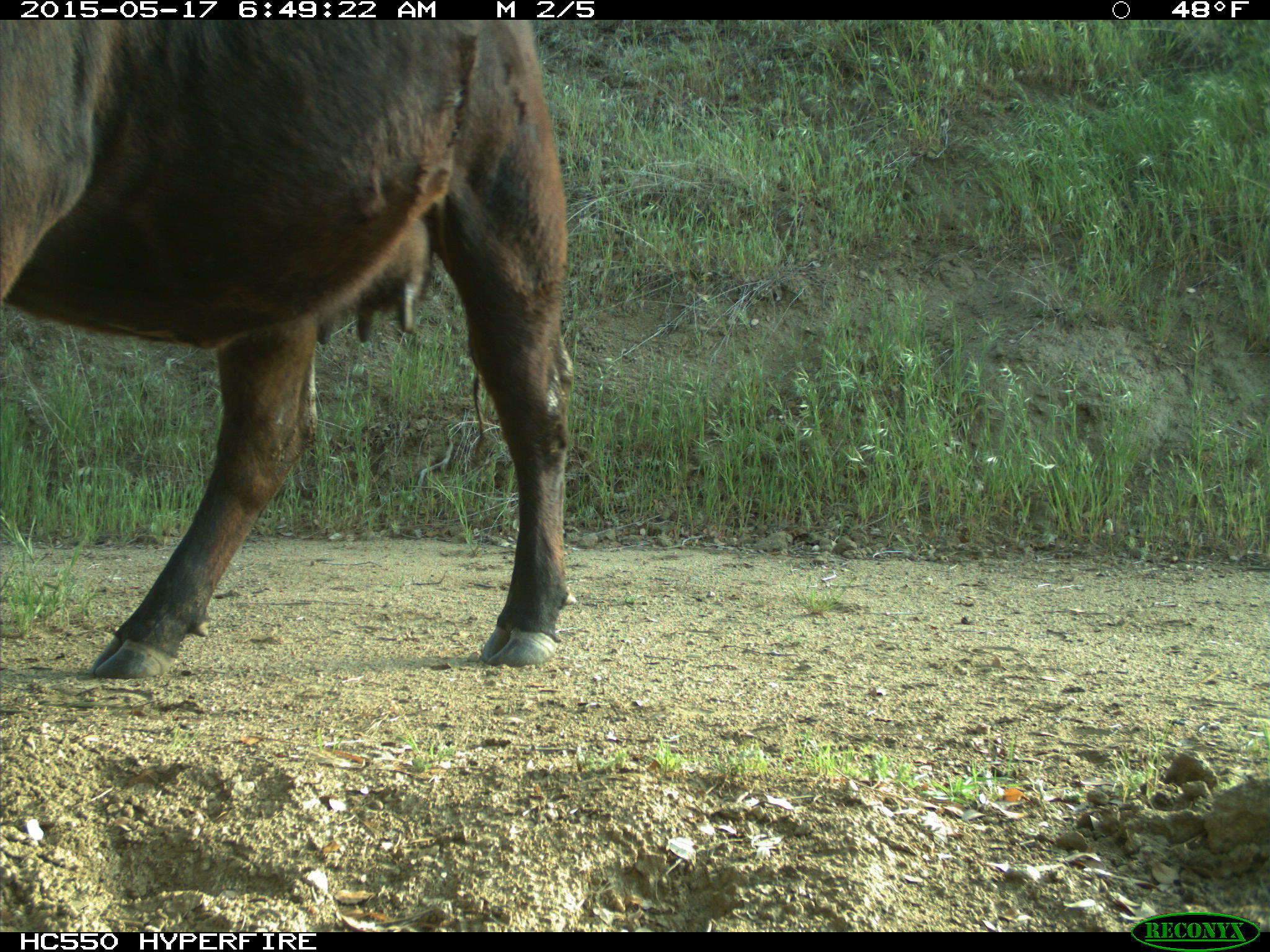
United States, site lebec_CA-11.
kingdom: Animalia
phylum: Chordata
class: Mammalia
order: Artiodactyla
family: Bovidae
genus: Bos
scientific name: Bos taurus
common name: domestic cow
Bos taurus (domestic cow).